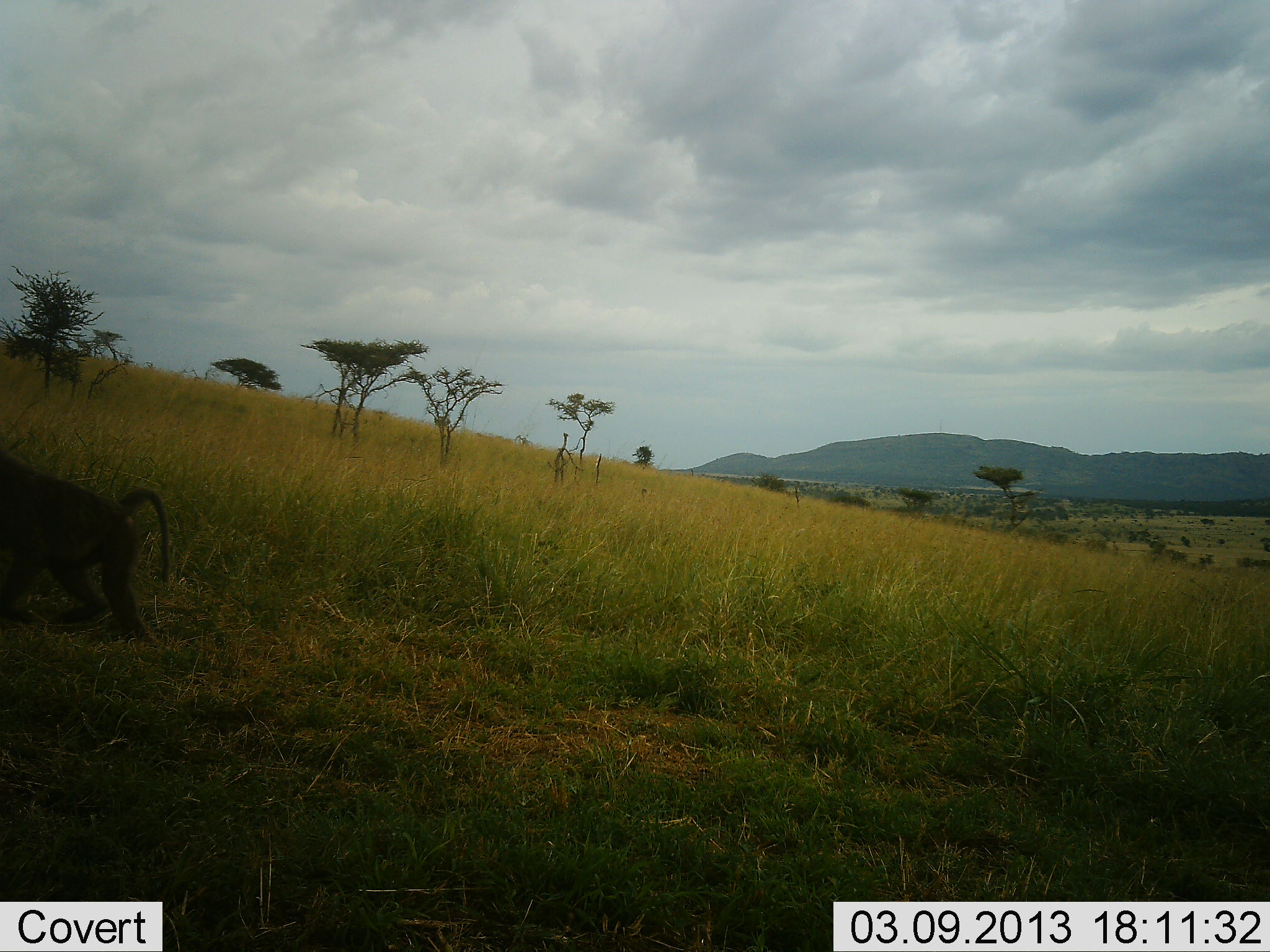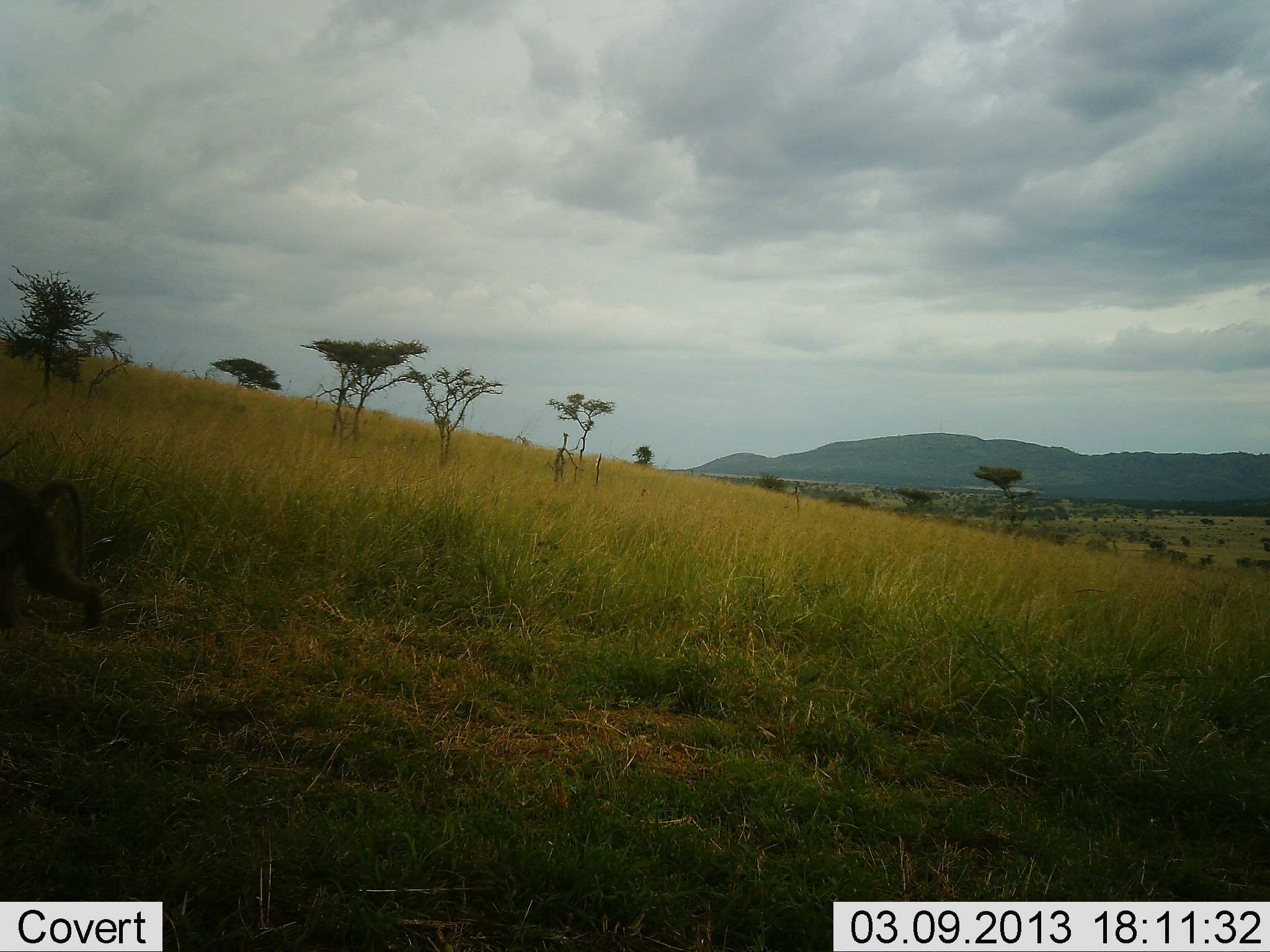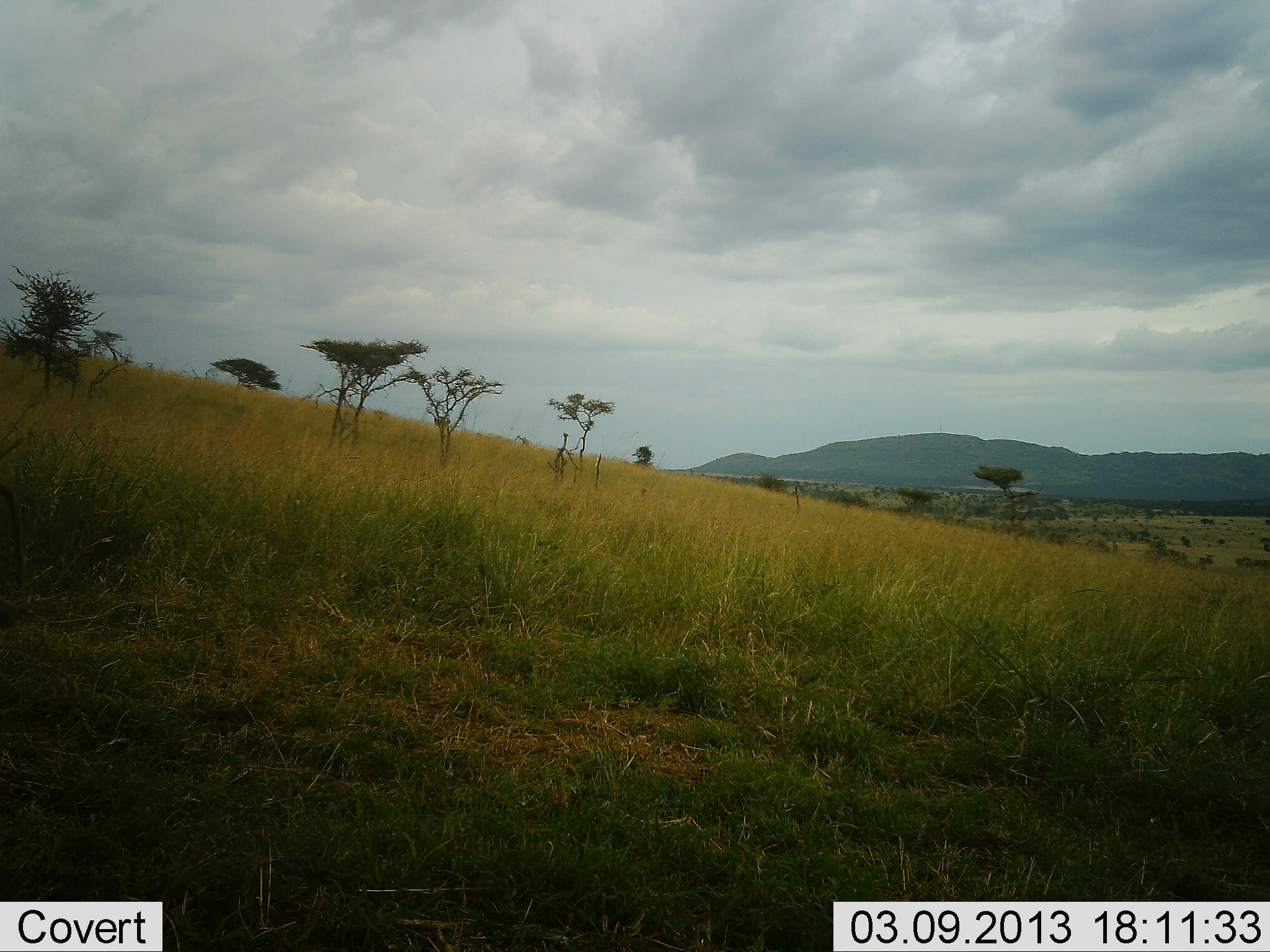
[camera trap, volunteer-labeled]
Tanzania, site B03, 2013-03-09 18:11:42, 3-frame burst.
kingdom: Animalia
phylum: Chordata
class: Mammalia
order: Primates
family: Cercopithecidae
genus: Papio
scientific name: Papio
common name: baboon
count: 1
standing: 0%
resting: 0%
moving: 100%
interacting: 0%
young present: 0%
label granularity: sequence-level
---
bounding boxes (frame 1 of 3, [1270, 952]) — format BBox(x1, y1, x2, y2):
animal: BBox(0, 457, 175, 646)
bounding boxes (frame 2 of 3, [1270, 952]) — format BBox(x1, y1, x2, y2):
animal: BBox(0, 472, 111, 640)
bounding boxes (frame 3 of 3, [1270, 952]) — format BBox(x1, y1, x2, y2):
animal: BBox(0, 482, 34, 633)